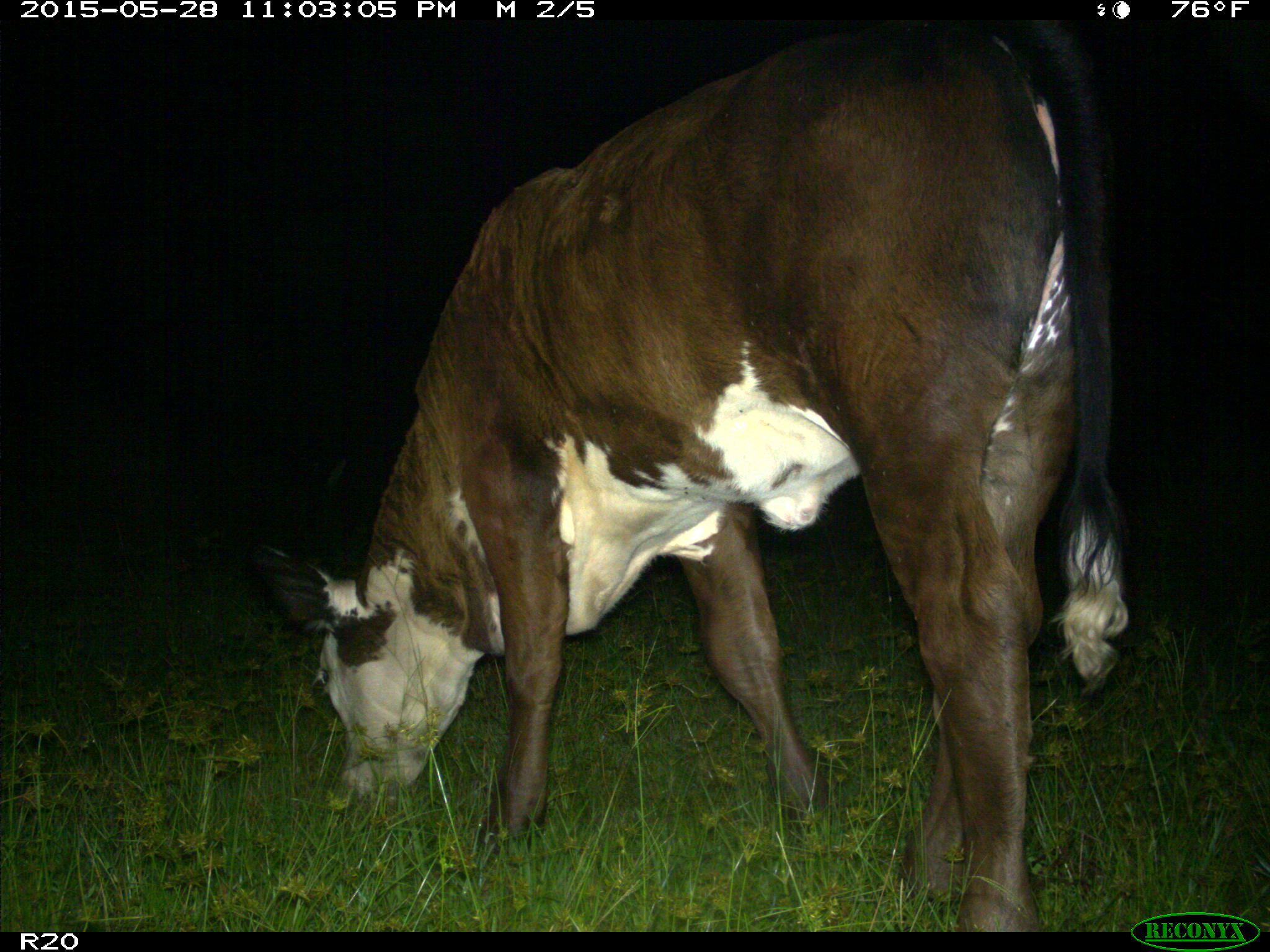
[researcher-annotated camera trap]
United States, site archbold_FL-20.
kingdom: Animalia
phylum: Chordata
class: Mammalia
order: Artiodactyla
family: Bovidae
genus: Bos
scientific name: Bos taurus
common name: domestic cow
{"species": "Bos taurus (domestic cow)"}